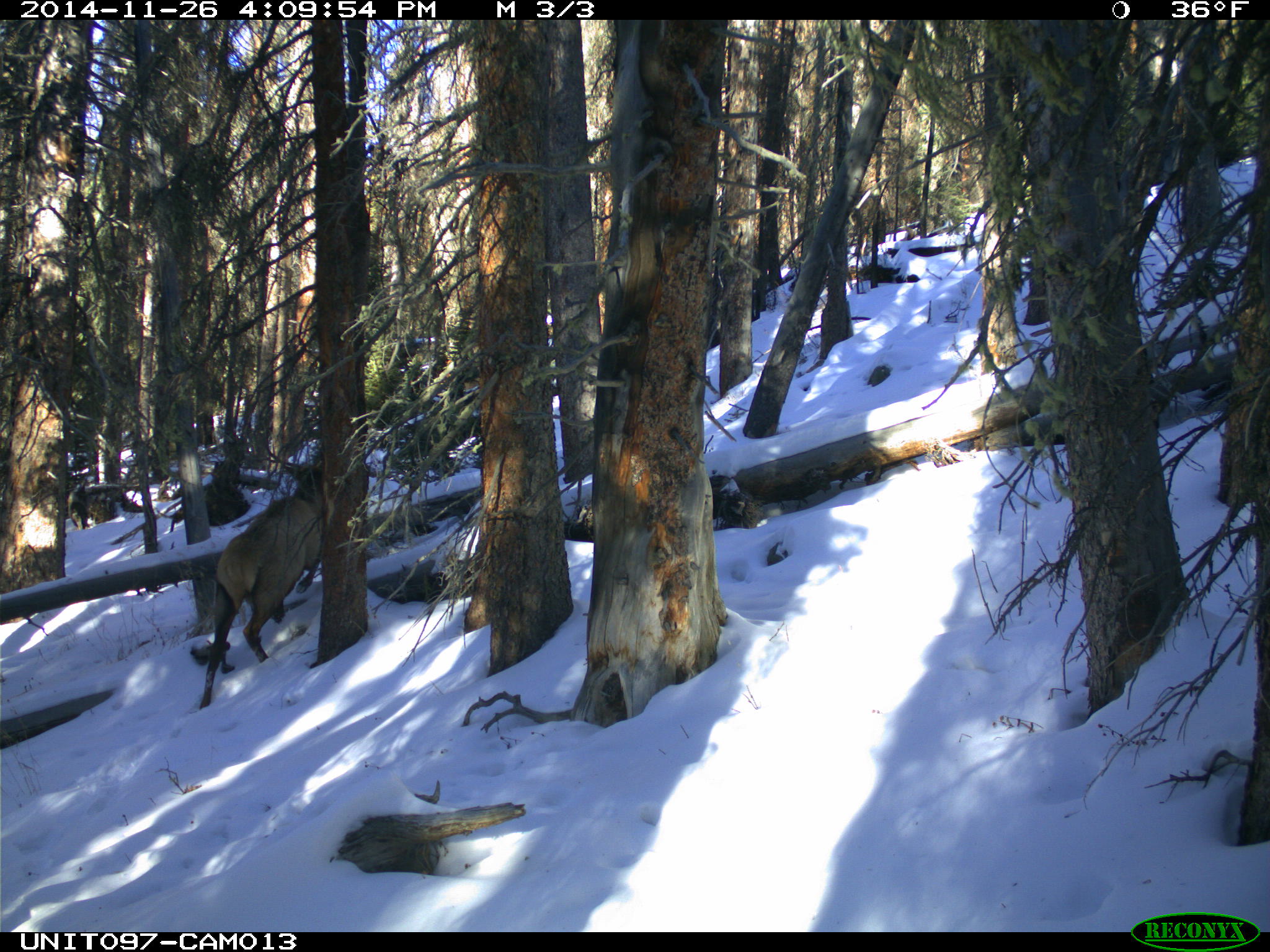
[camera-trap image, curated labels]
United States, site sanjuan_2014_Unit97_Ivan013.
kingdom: Animalia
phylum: Chordata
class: Mammalia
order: Artiodactyla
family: Cervidae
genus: Cervus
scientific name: Cervus elaphus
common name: red deer